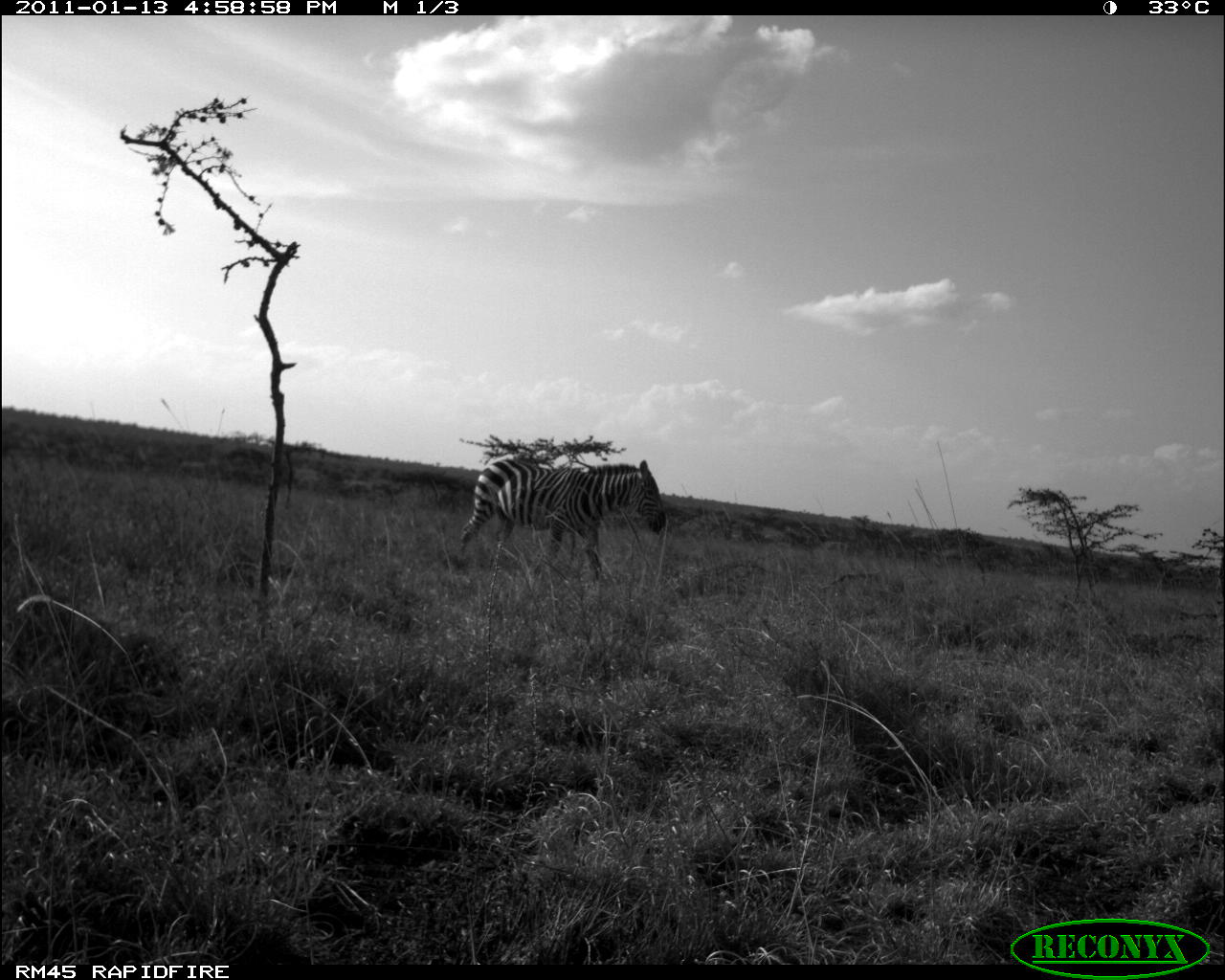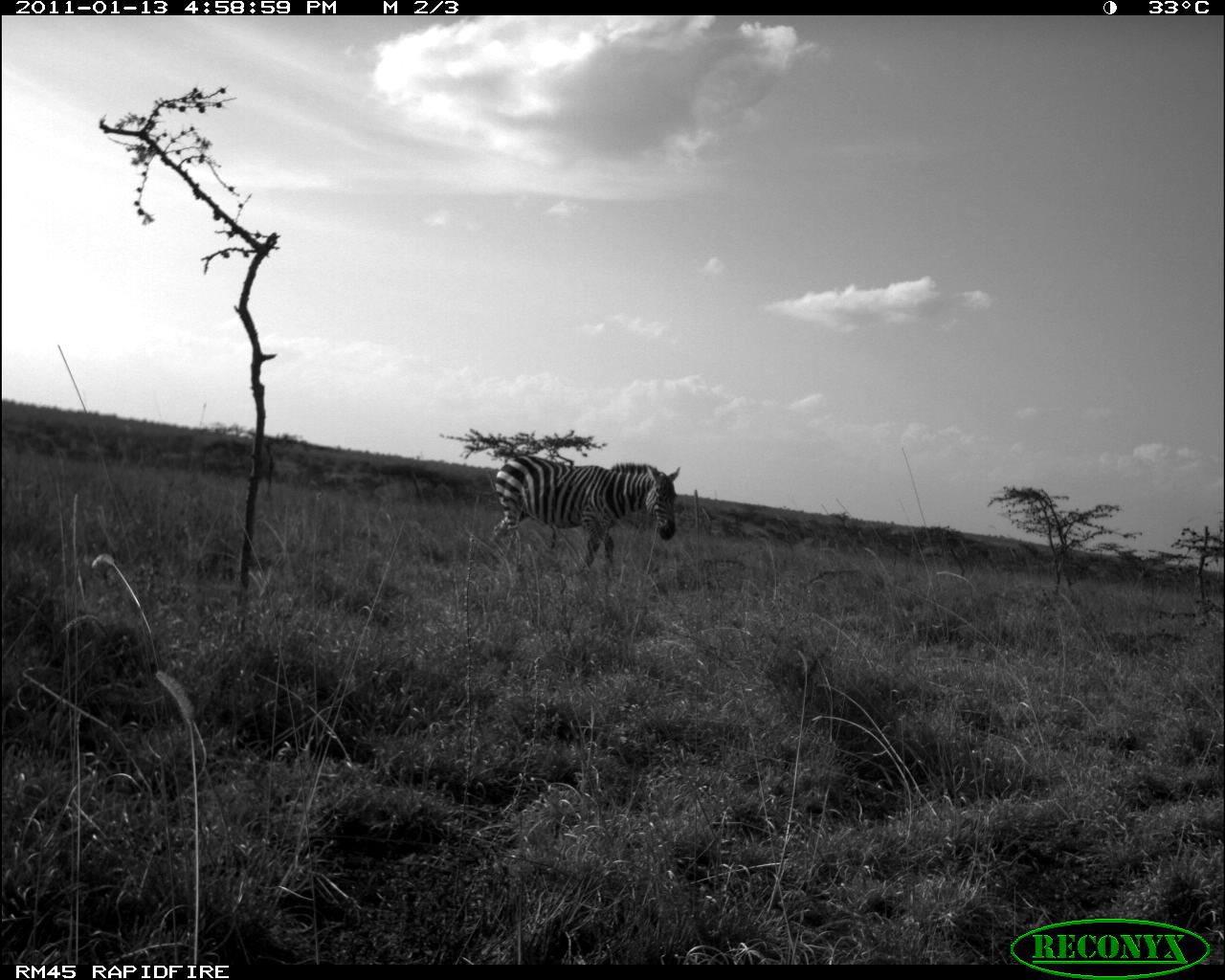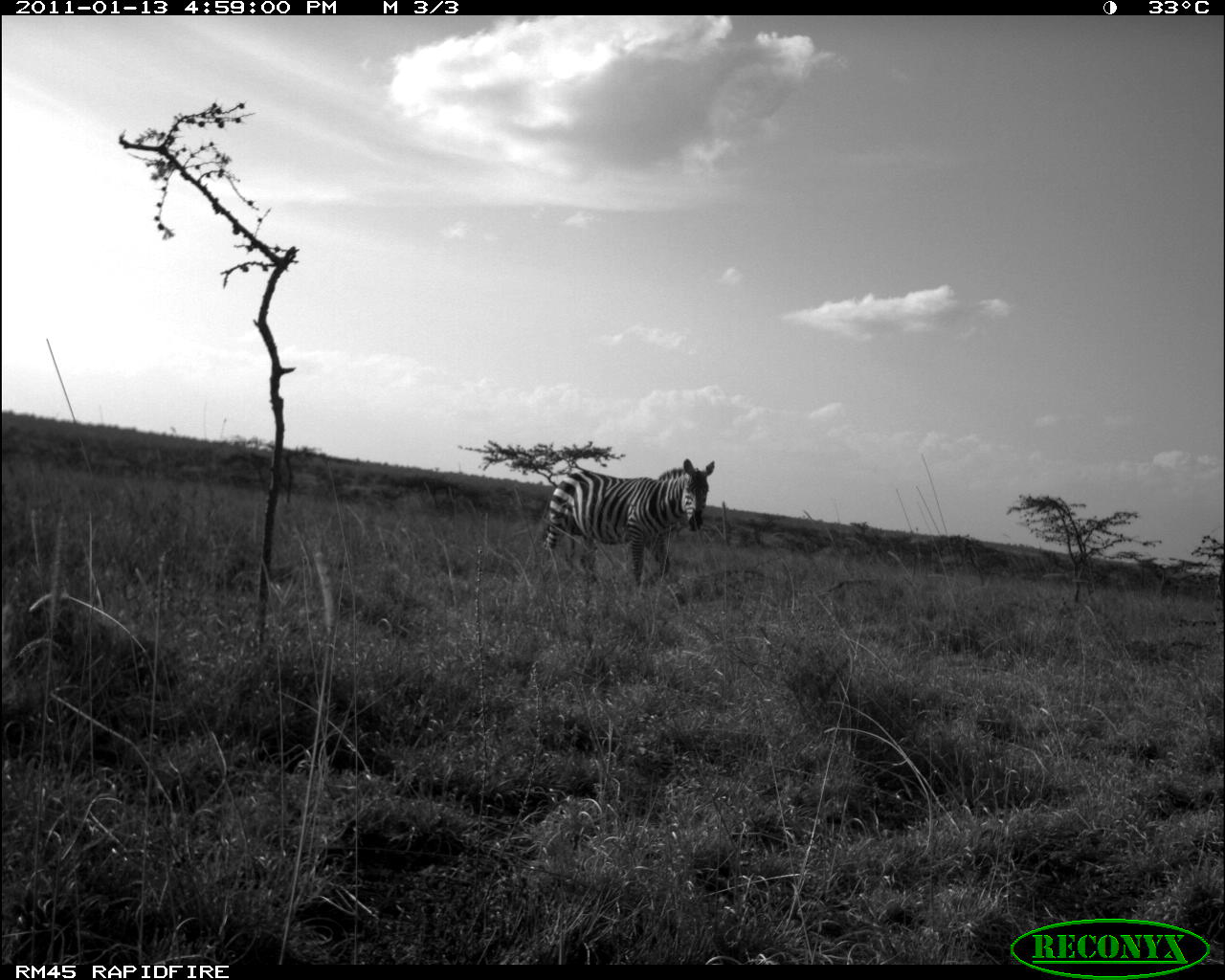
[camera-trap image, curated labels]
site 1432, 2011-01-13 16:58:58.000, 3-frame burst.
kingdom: Animalia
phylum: Chordata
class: Mammalia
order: Perissodactyla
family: Equidae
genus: Equus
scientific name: Equus quagga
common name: plains zebra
Equus quagga (plains zebra), count 1.